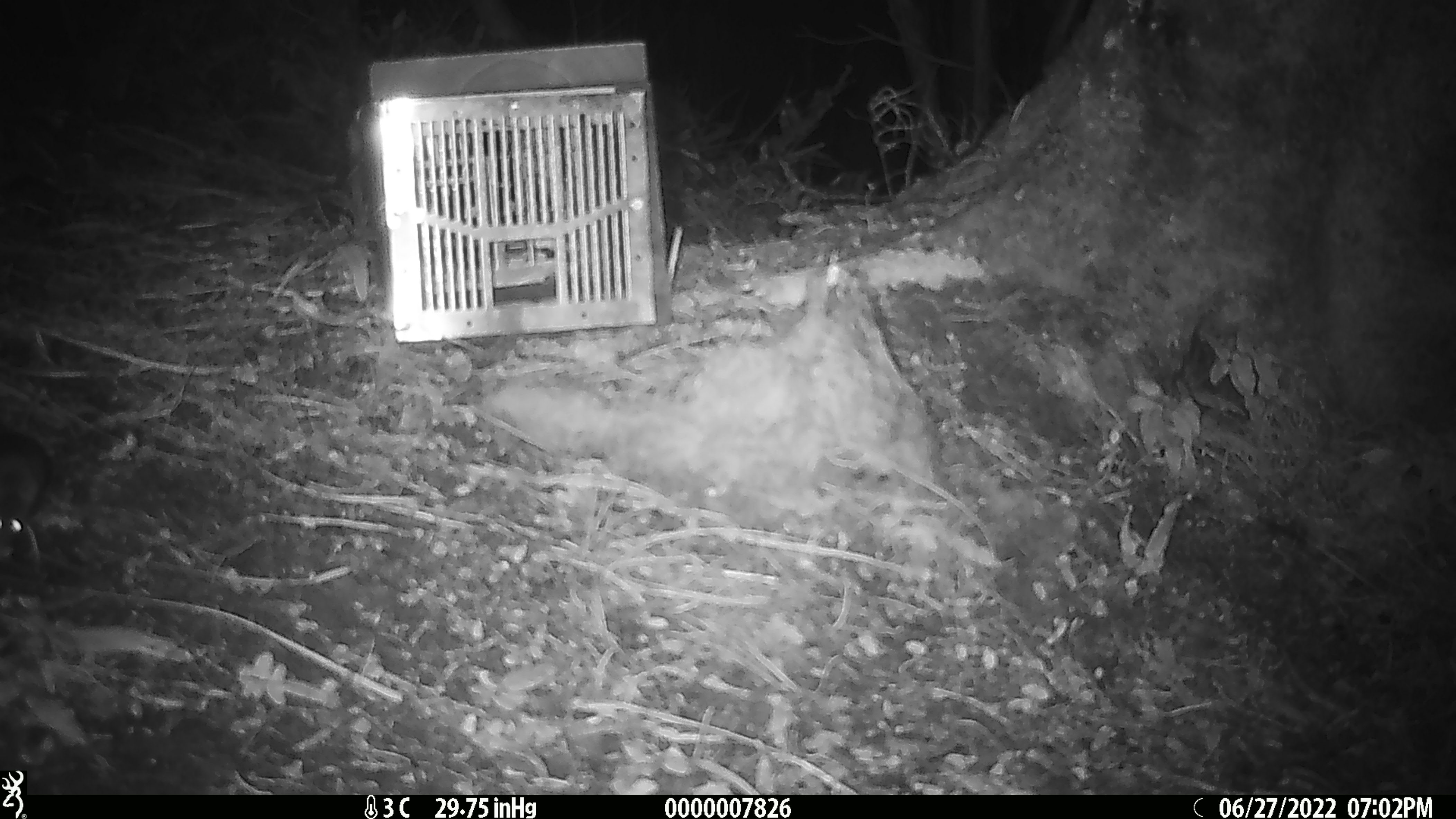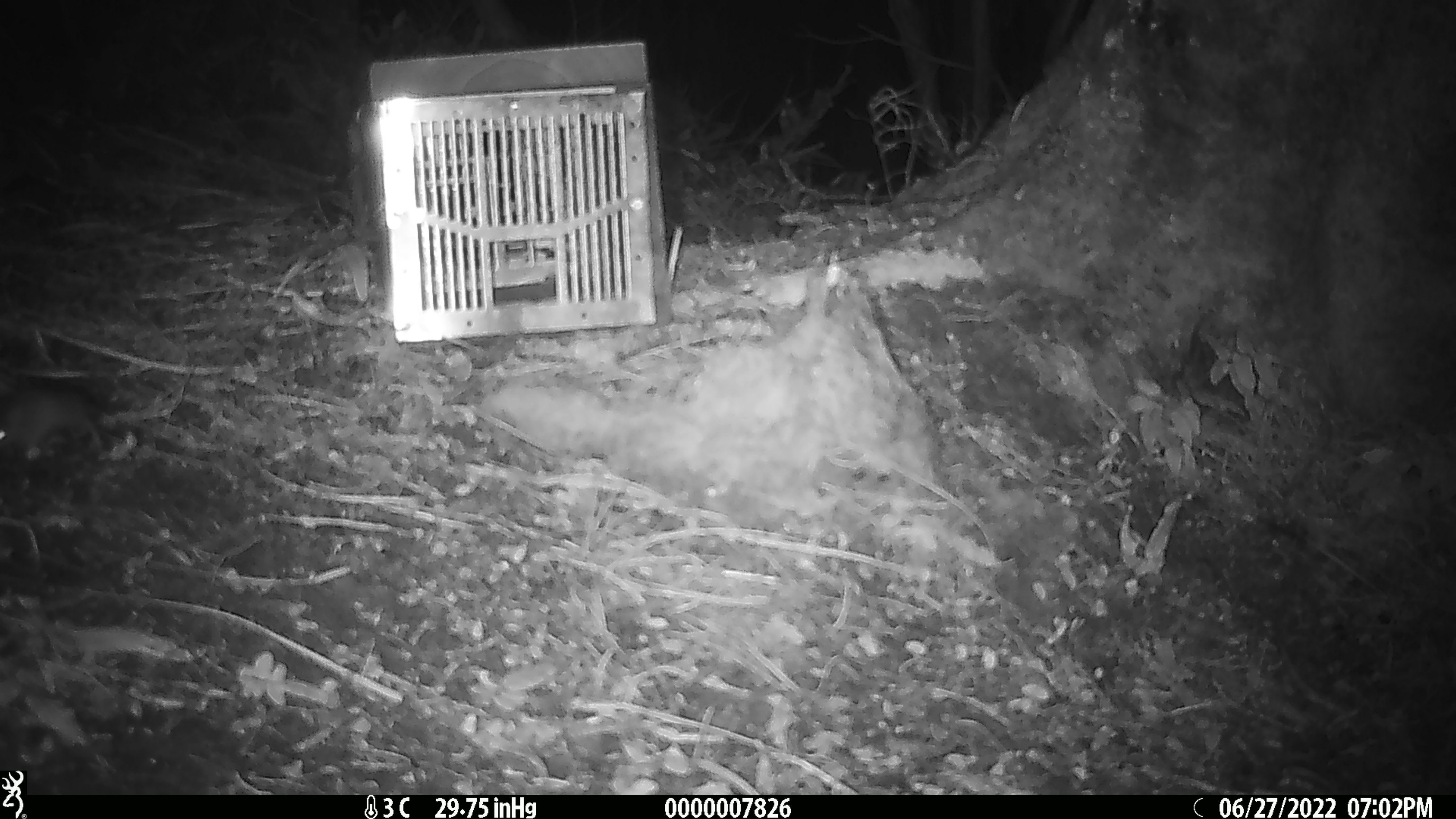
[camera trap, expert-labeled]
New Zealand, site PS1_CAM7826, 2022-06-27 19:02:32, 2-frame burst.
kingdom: Animalia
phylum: Chordata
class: Mammalia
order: Rodentia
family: Muridae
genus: Mus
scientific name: Mus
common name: mouse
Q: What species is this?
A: Mouse (Mus).